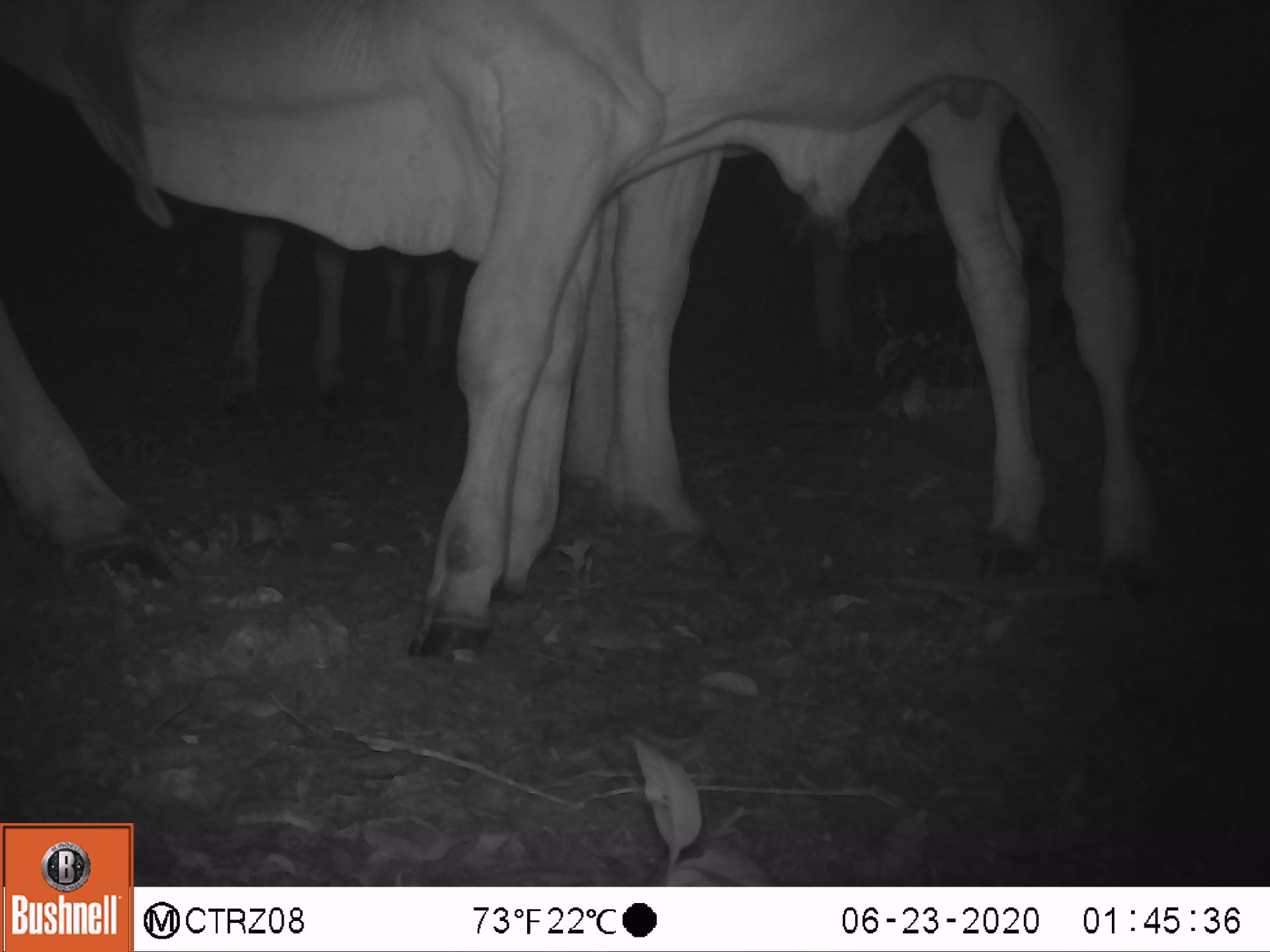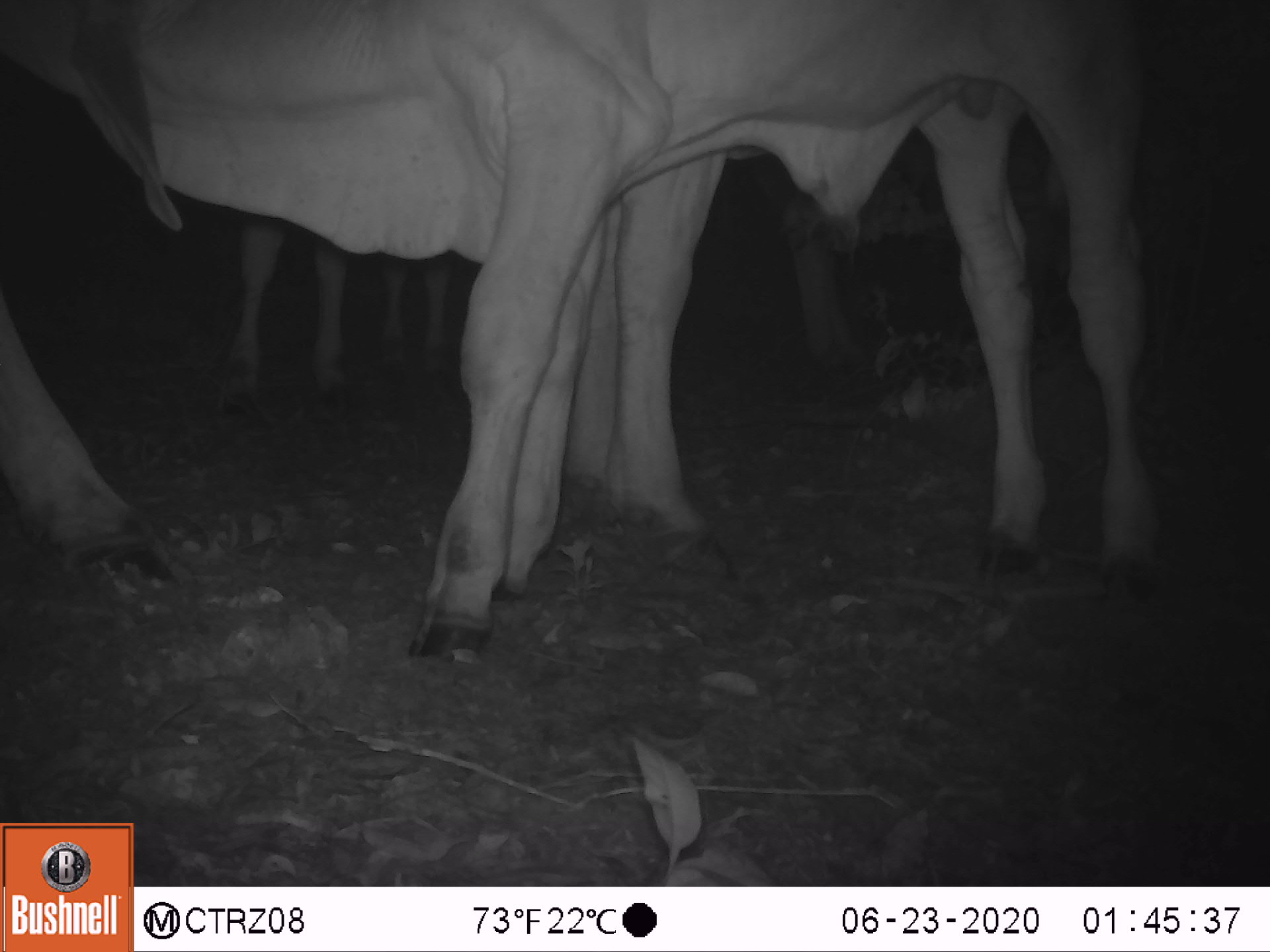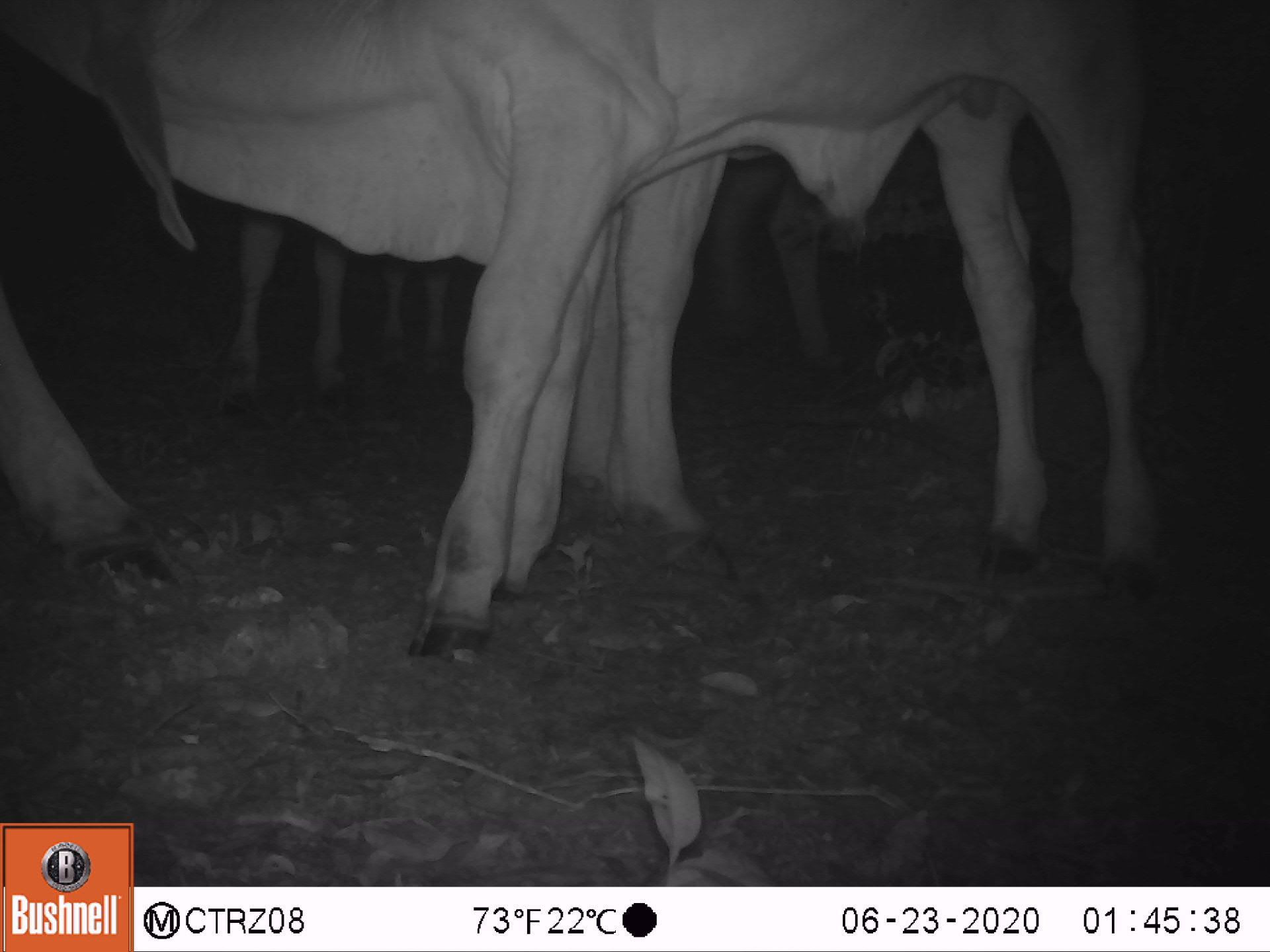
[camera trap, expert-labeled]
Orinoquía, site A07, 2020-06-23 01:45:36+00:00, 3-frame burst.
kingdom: Animalia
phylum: Chordata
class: Mammalia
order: Artiodactyla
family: Bovidae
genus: Bos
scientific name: Bos taurus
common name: cow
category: cattle